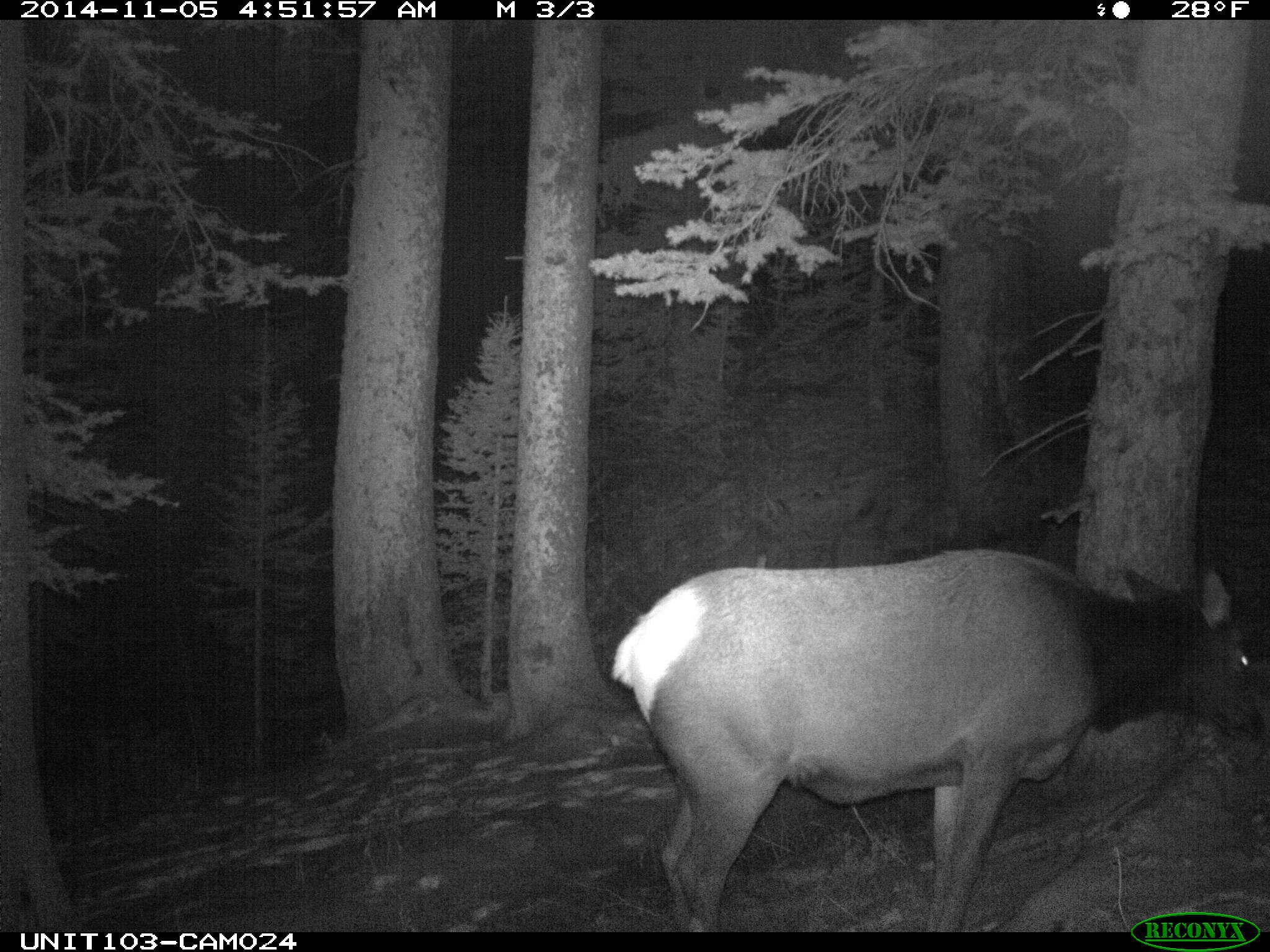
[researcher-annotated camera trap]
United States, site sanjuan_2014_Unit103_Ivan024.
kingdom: Animalia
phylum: Chordata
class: Mammalia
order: Artiodactyla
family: Cervidae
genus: Cervus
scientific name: Cervus elaphus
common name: red deer